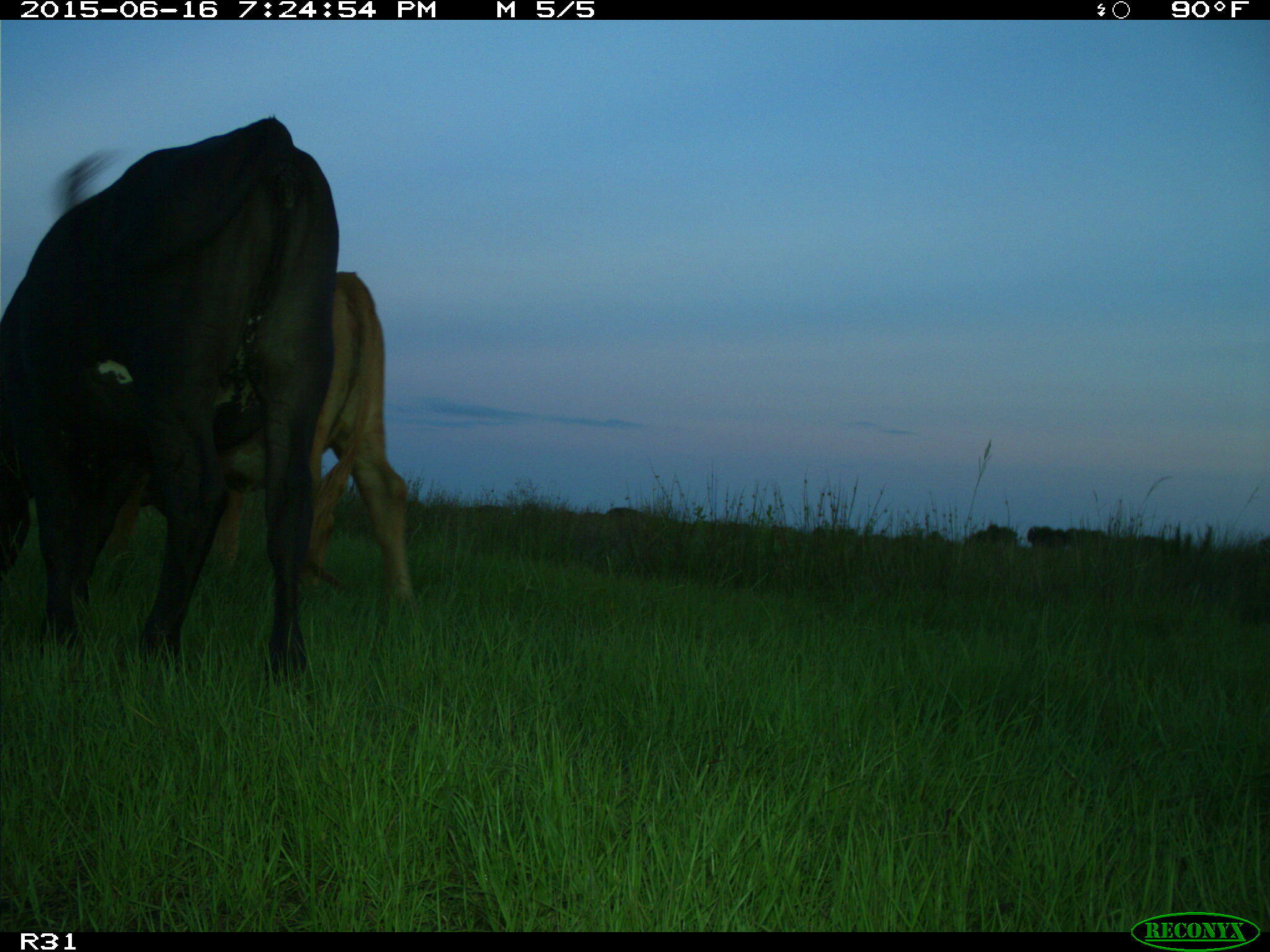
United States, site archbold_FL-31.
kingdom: Animalia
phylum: Chordata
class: Mammalia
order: Artiodactyla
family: Bovidae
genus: Bos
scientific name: Bos taurus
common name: domestic cow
Bos taurus (domestic cow).